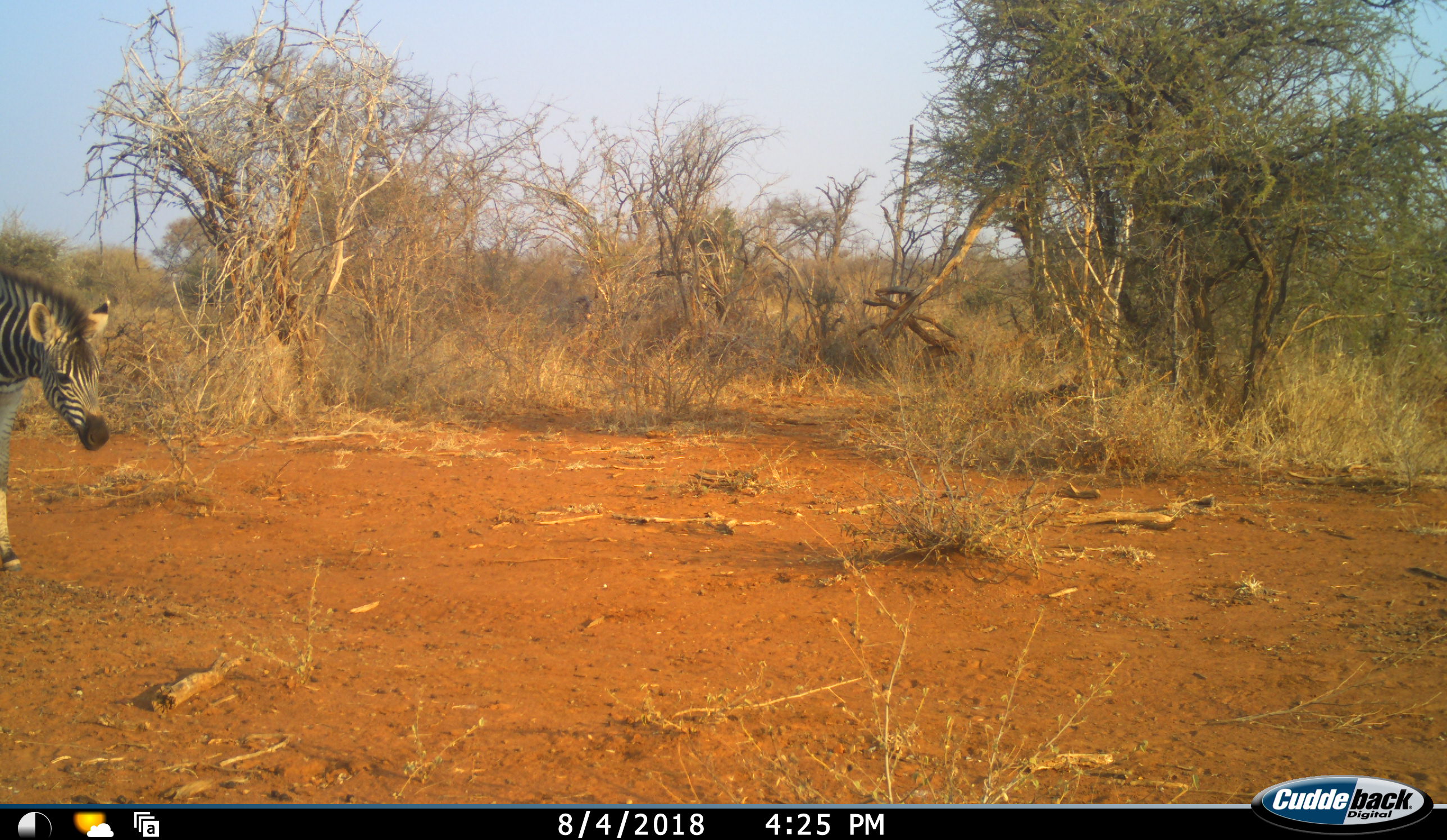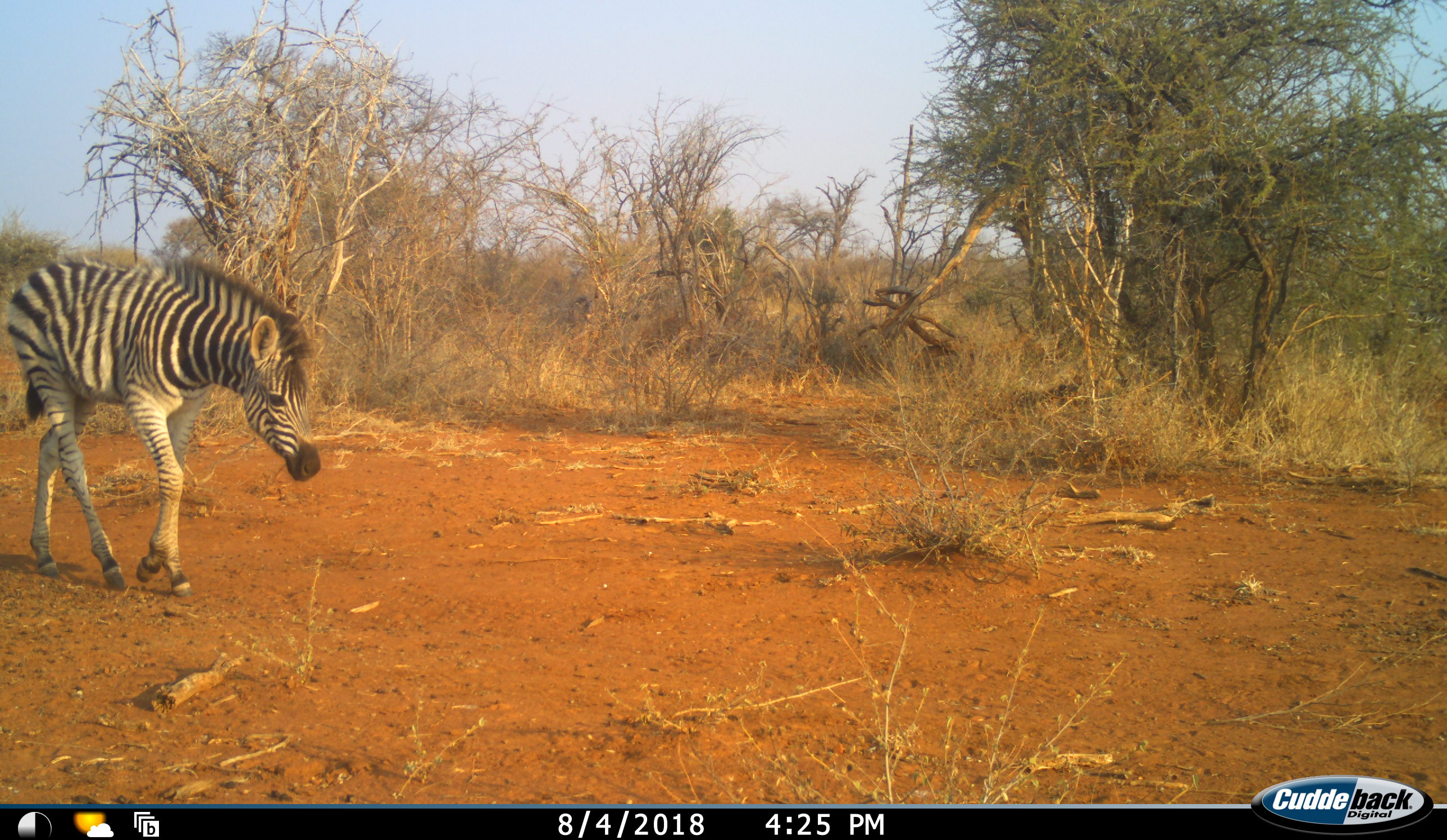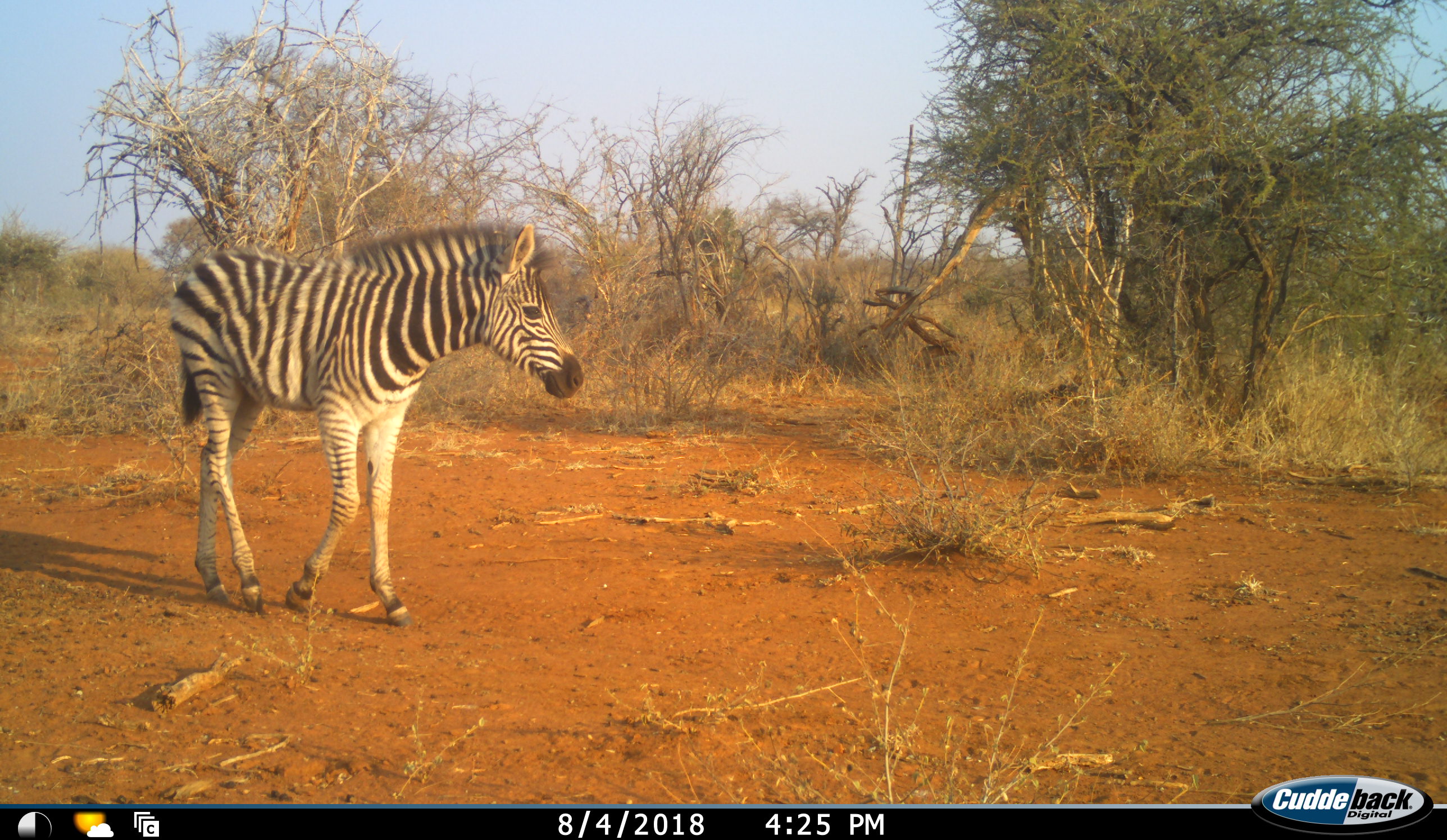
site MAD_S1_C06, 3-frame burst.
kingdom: Animalia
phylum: Chordata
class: Mammalia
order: Perissodactyla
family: Equidae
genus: Equus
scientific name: Equus quagga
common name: plains zebra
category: zebraplains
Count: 1.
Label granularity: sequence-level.